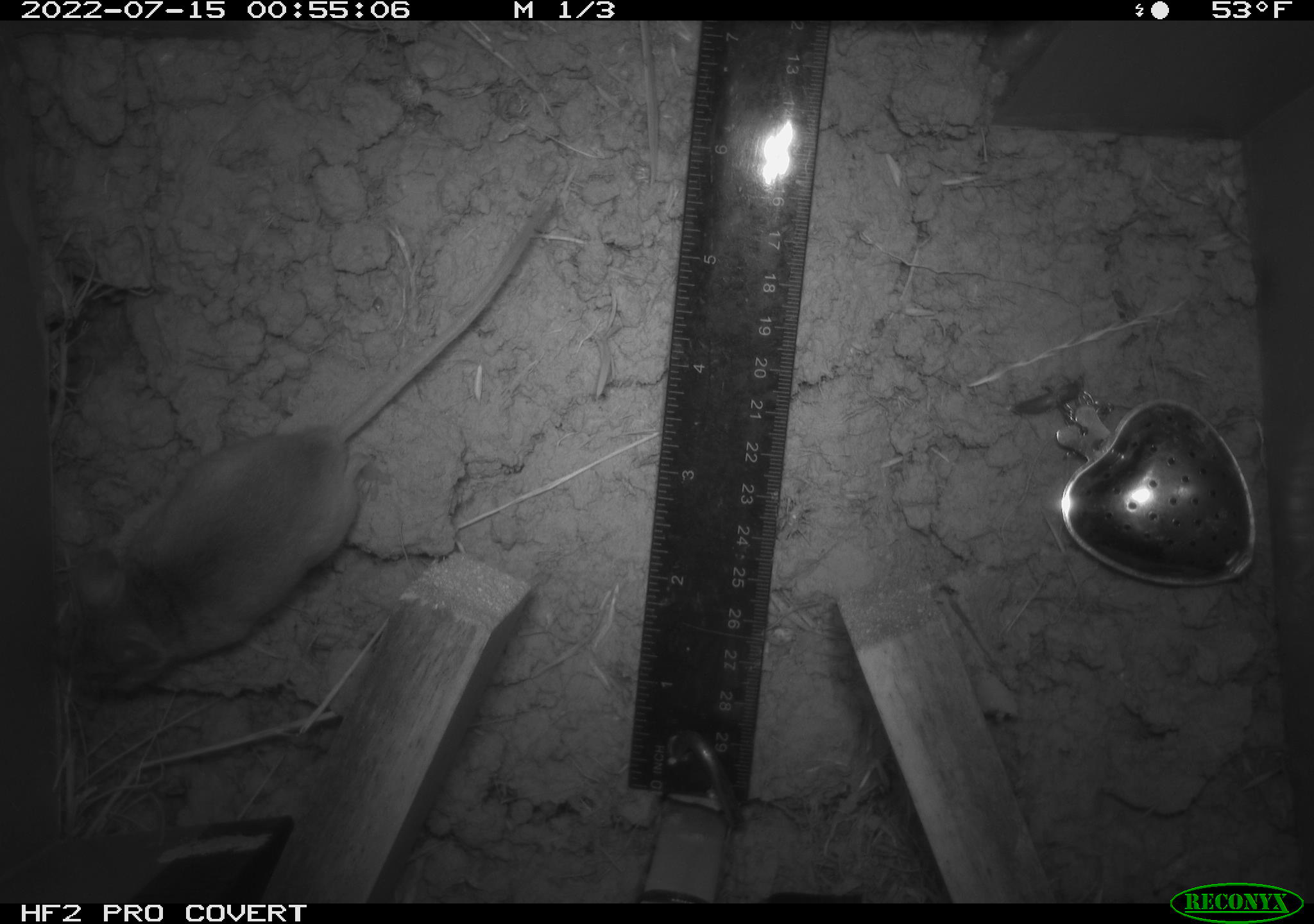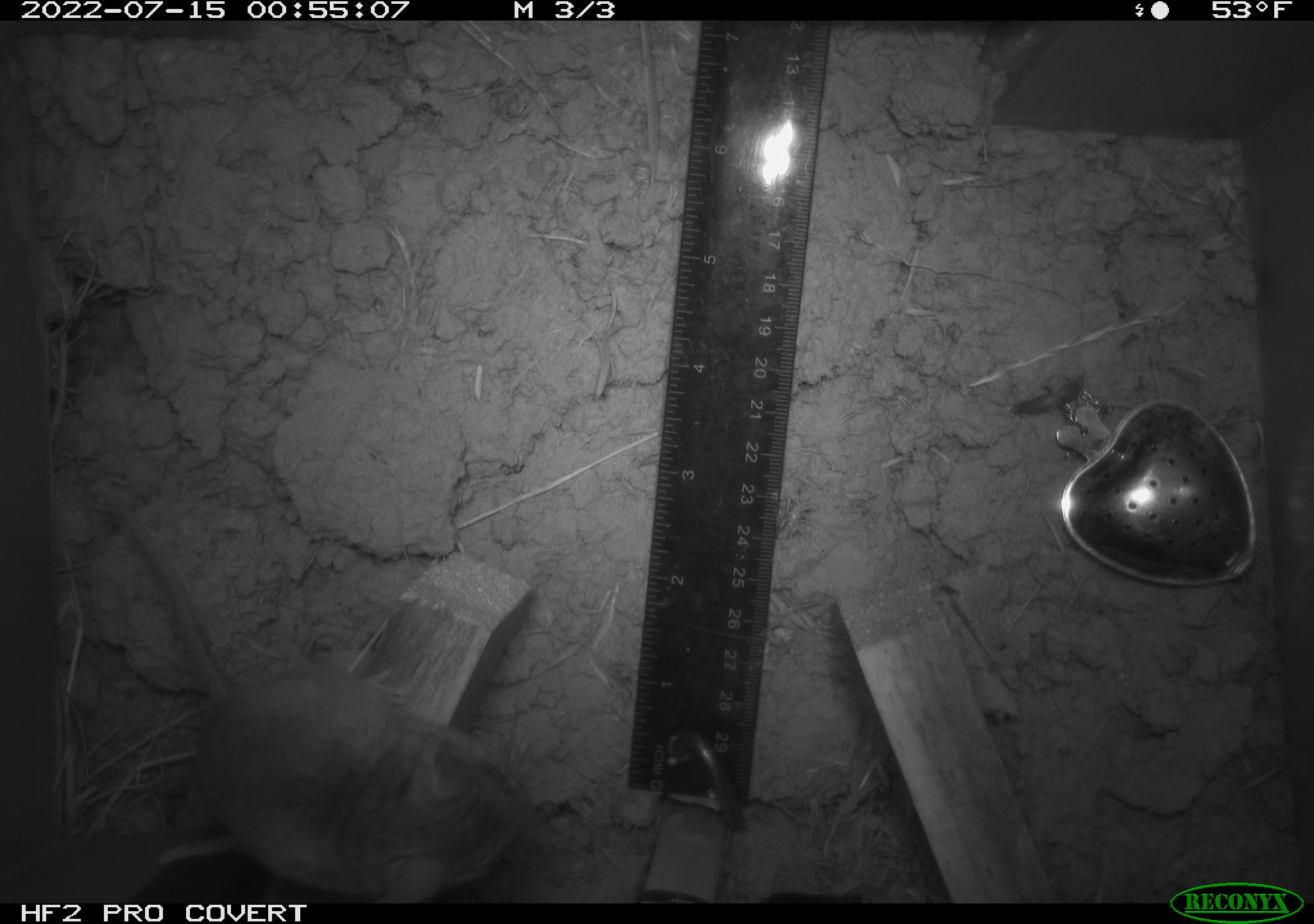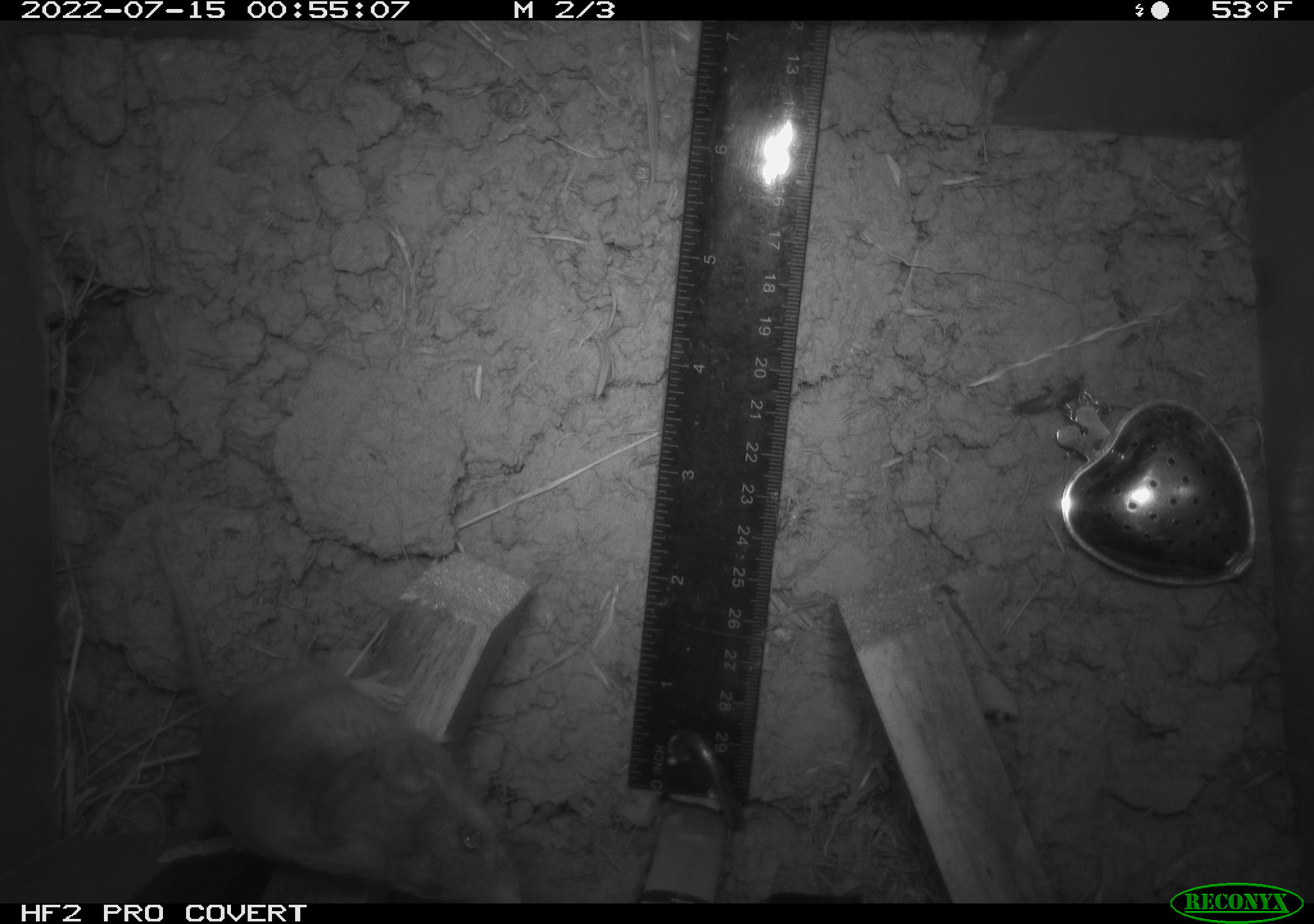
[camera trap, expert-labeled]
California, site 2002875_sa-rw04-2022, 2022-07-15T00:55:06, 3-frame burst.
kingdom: Animalia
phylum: Chordata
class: Mammalia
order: Rodentia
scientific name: Rodentia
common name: mouse species